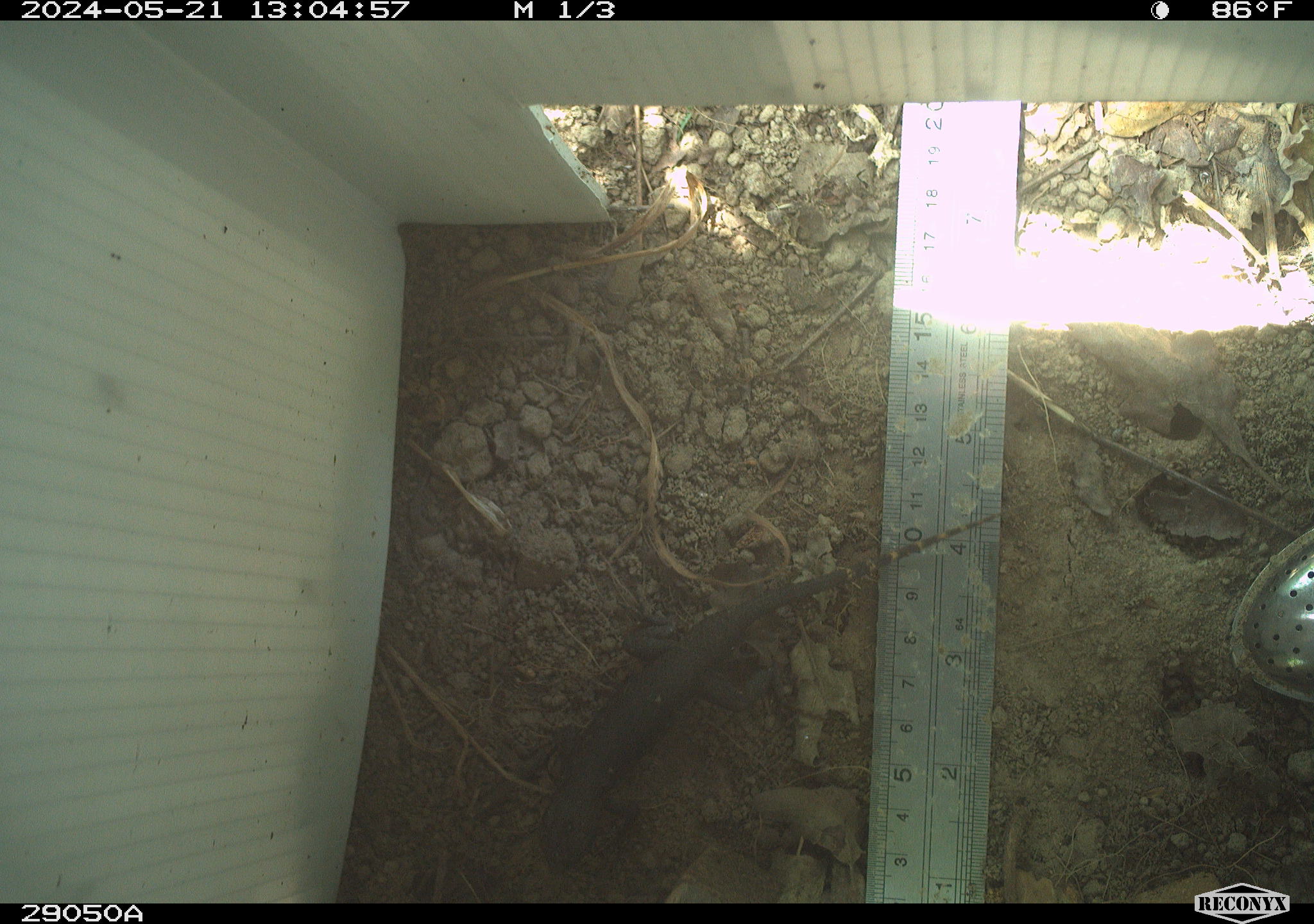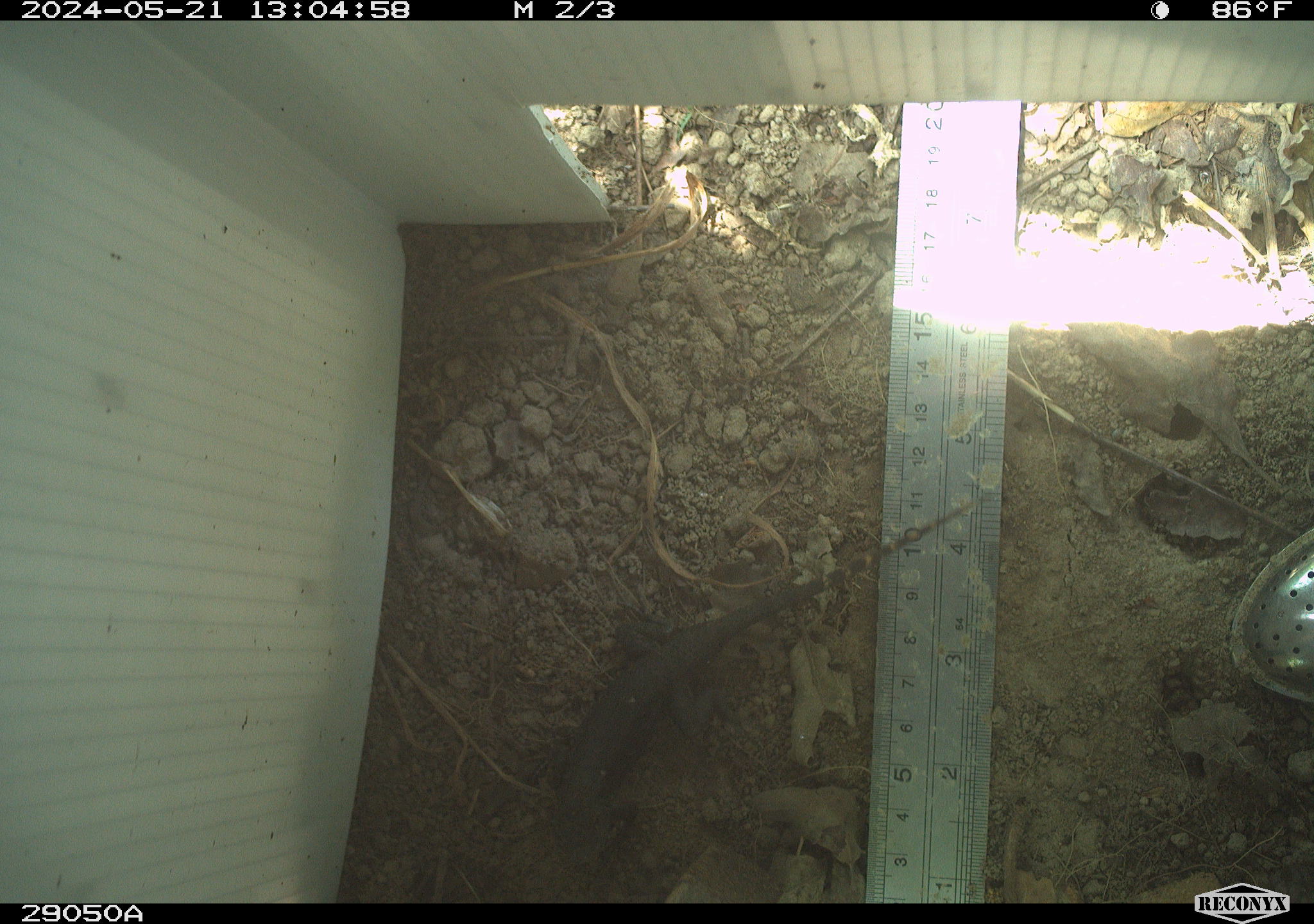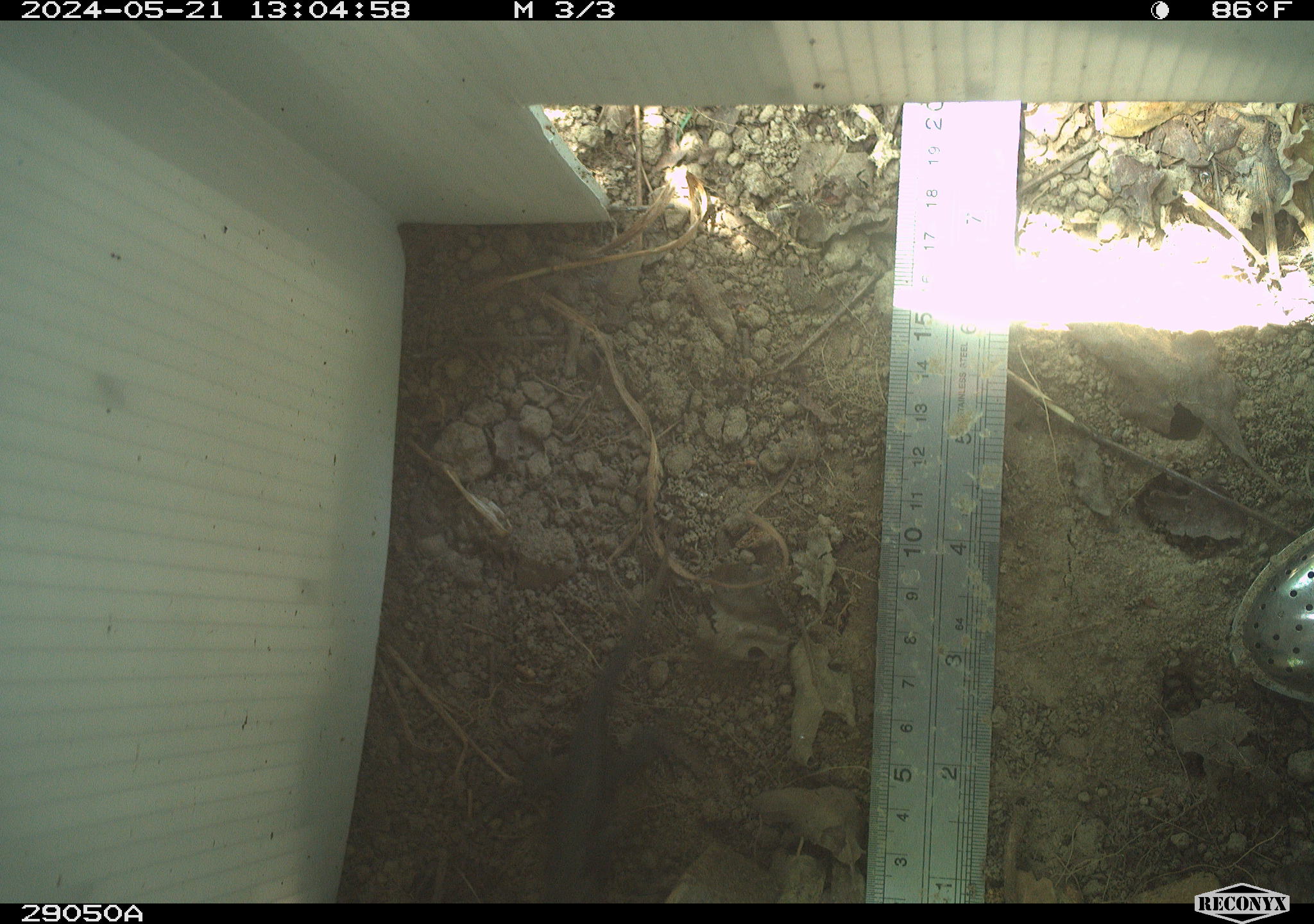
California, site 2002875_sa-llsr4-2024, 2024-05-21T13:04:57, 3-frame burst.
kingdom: Animalia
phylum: Chordata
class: Reptilia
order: Squamata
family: Phrynosomatidae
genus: Sceloporus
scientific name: Sceloporus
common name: spiny lizards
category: sceloporus species